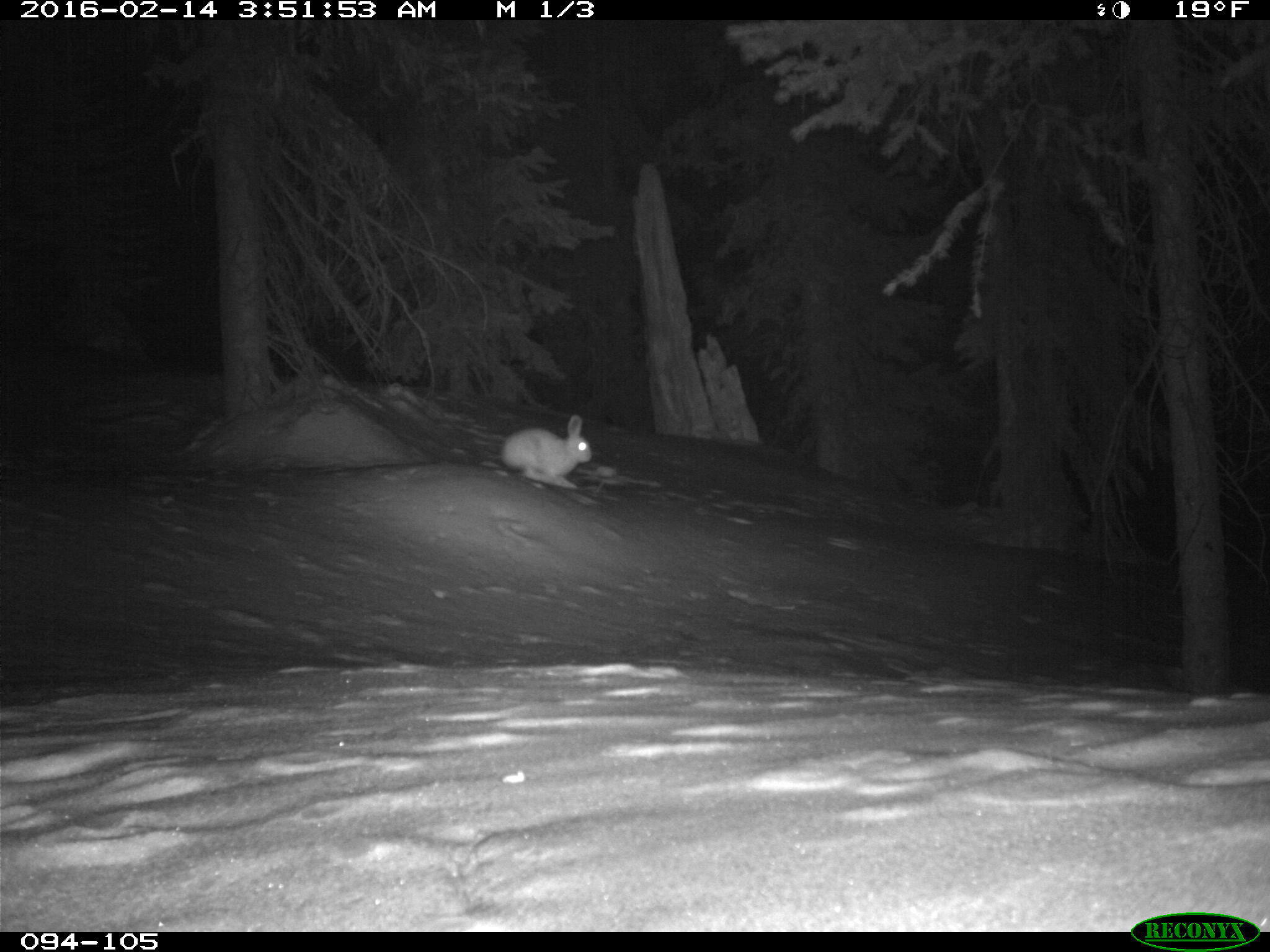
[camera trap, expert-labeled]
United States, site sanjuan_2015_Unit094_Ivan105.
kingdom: Animalia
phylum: Chordata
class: Mammalia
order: Lagomorpha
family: Leporidae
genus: Lepus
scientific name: Lepus americanus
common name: snowshoe hare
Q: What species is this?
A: Lepus americanus (snowshoe hare).